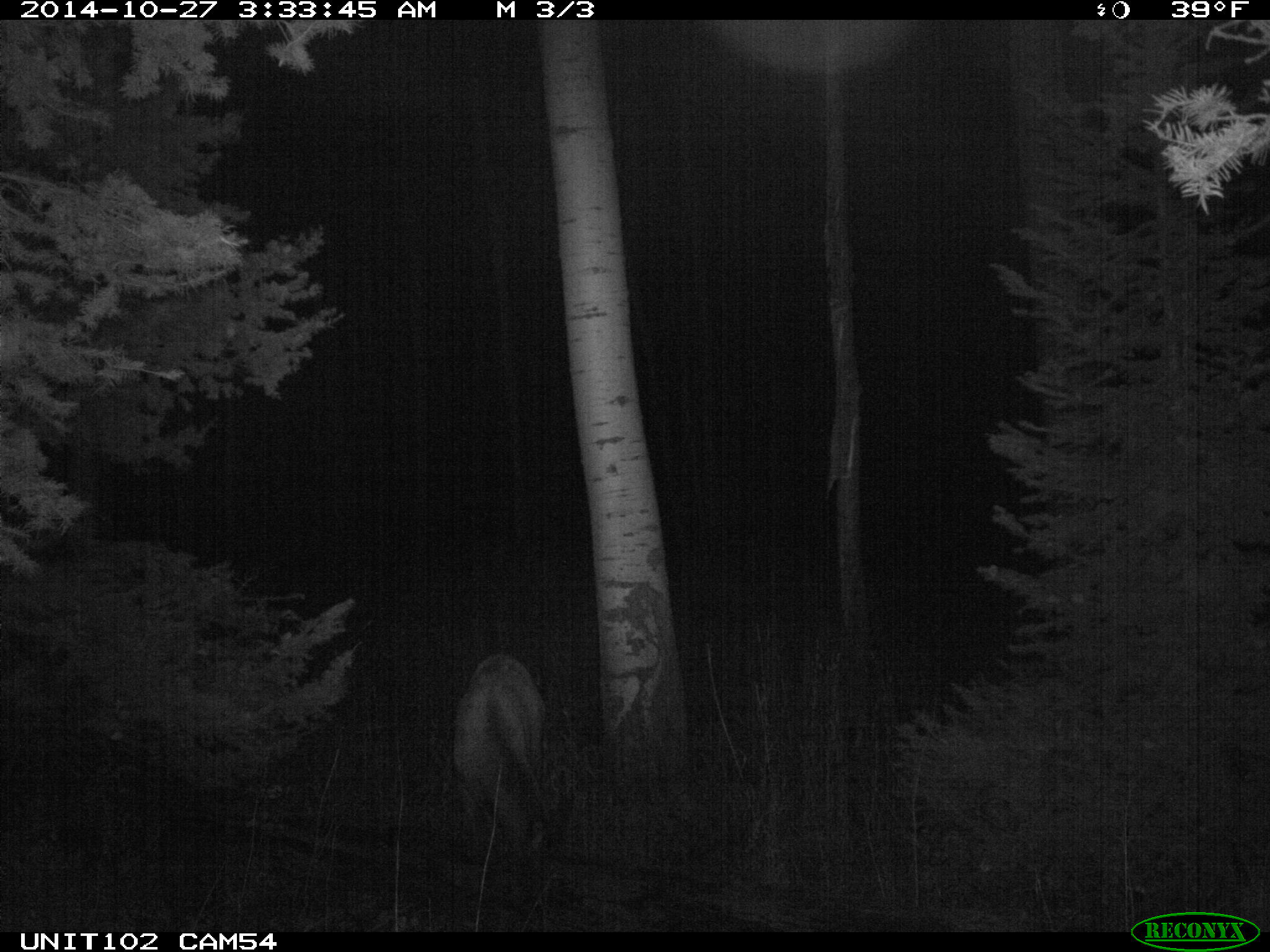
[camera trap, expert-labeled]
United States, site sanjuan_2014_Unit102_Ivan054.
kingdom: Animalia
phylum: Chordata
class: Mammalia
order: Artiodactyla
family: Cervidae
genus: Cervus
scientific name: Cervus elaphus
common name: red deer